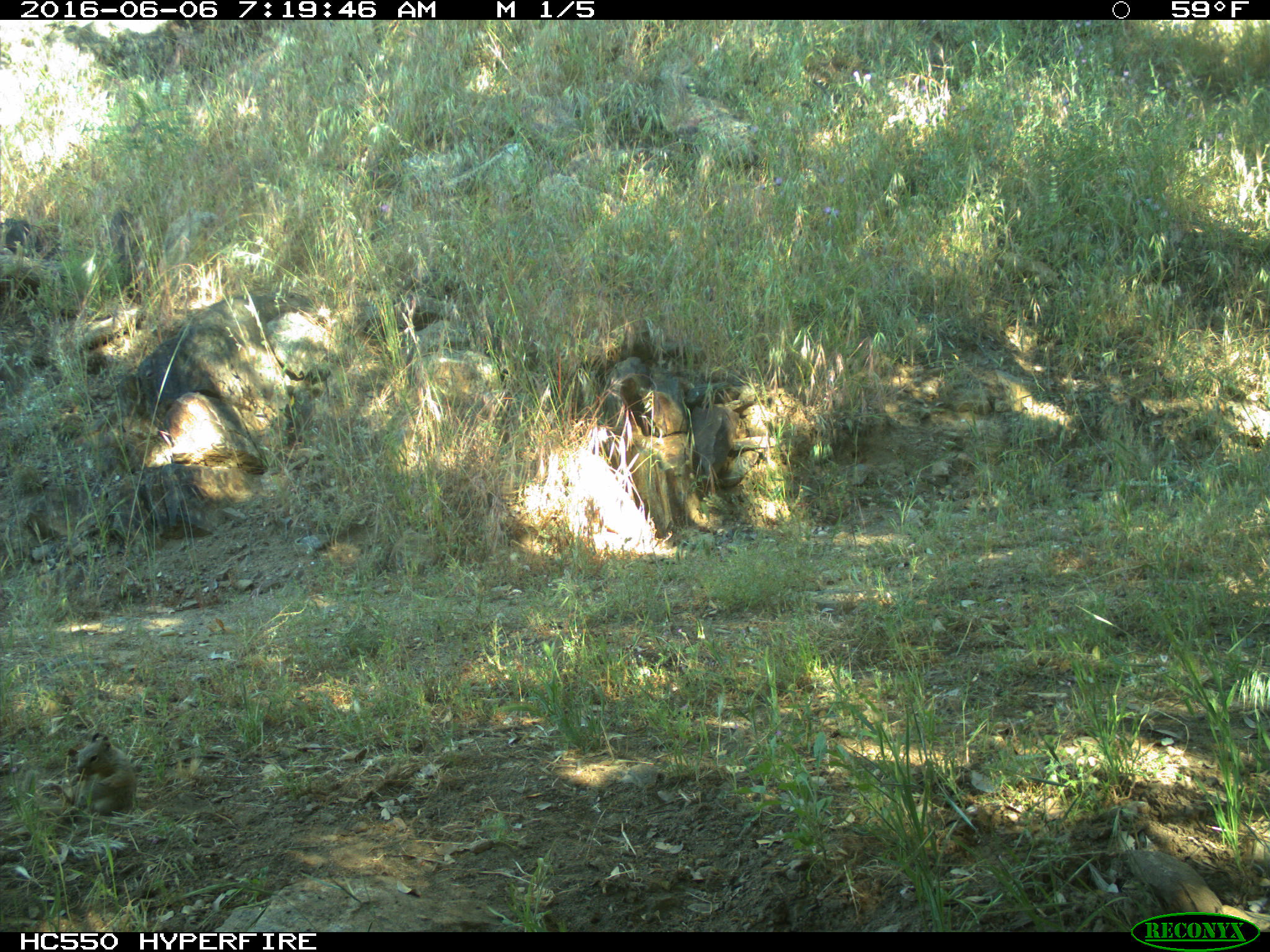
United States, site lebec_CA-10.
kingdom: Animalia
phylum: Chordata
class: Mammalia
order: Rodentia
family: Sciuridae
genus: Otospermophilus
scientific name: Otospermophilus beecheyi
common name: california ground squirrel